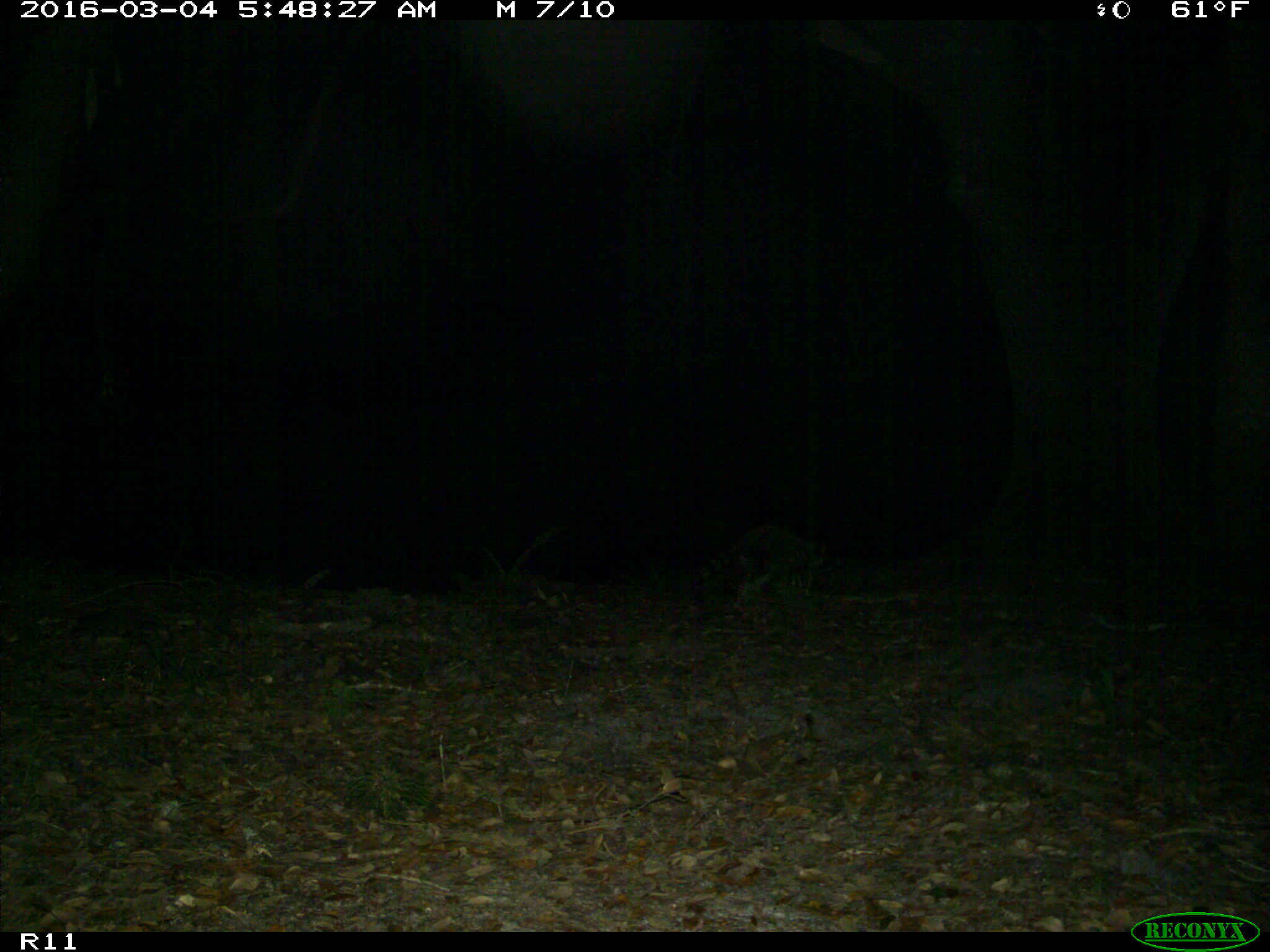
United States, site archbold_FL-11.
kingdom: Animalia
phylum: Chordata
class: Mammalia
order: Carnivora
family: Procyonidae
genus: Procyon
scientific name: Procyon lotor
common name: common raccoon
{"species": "Procyon lotor (common raccoon)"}